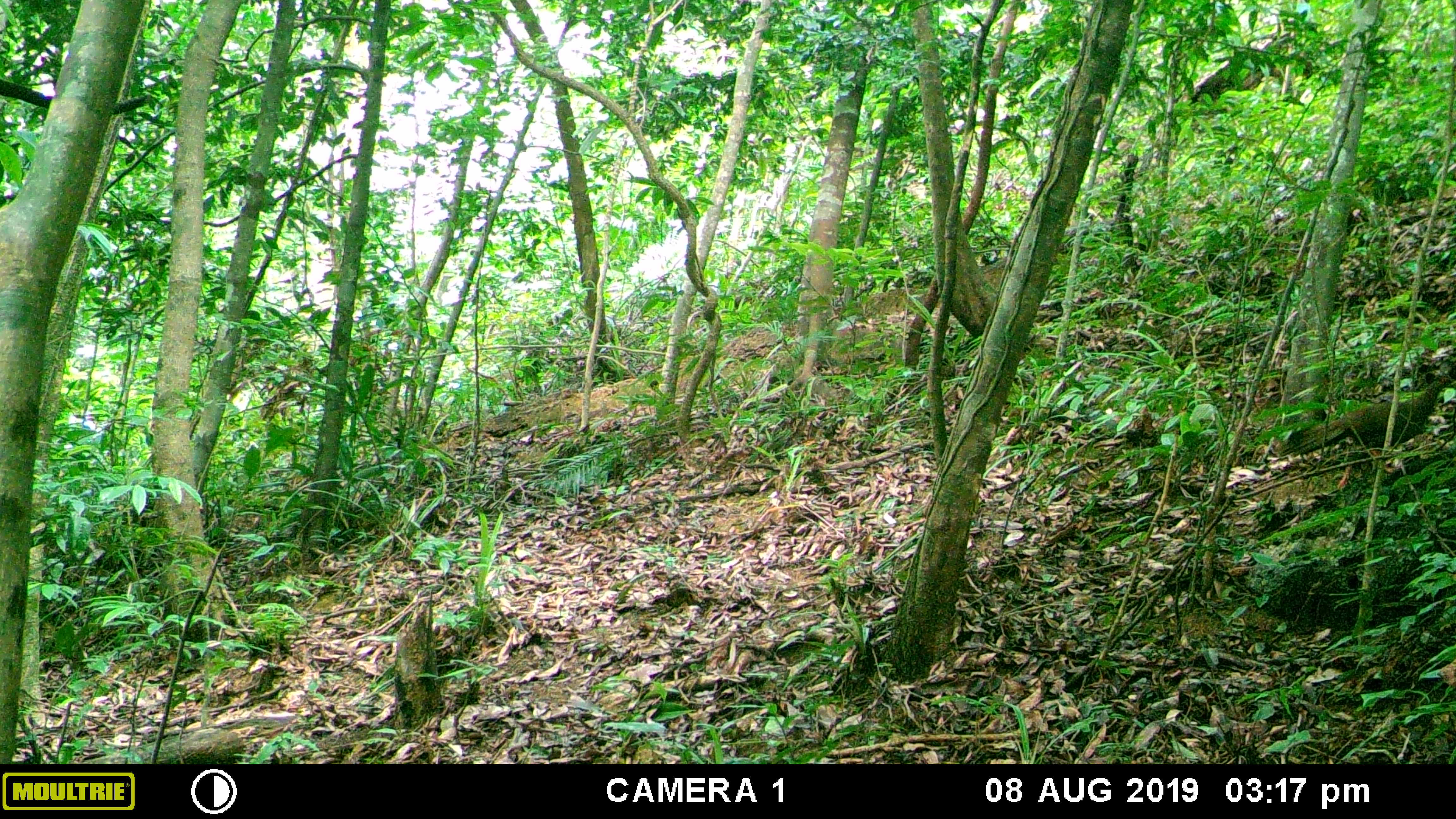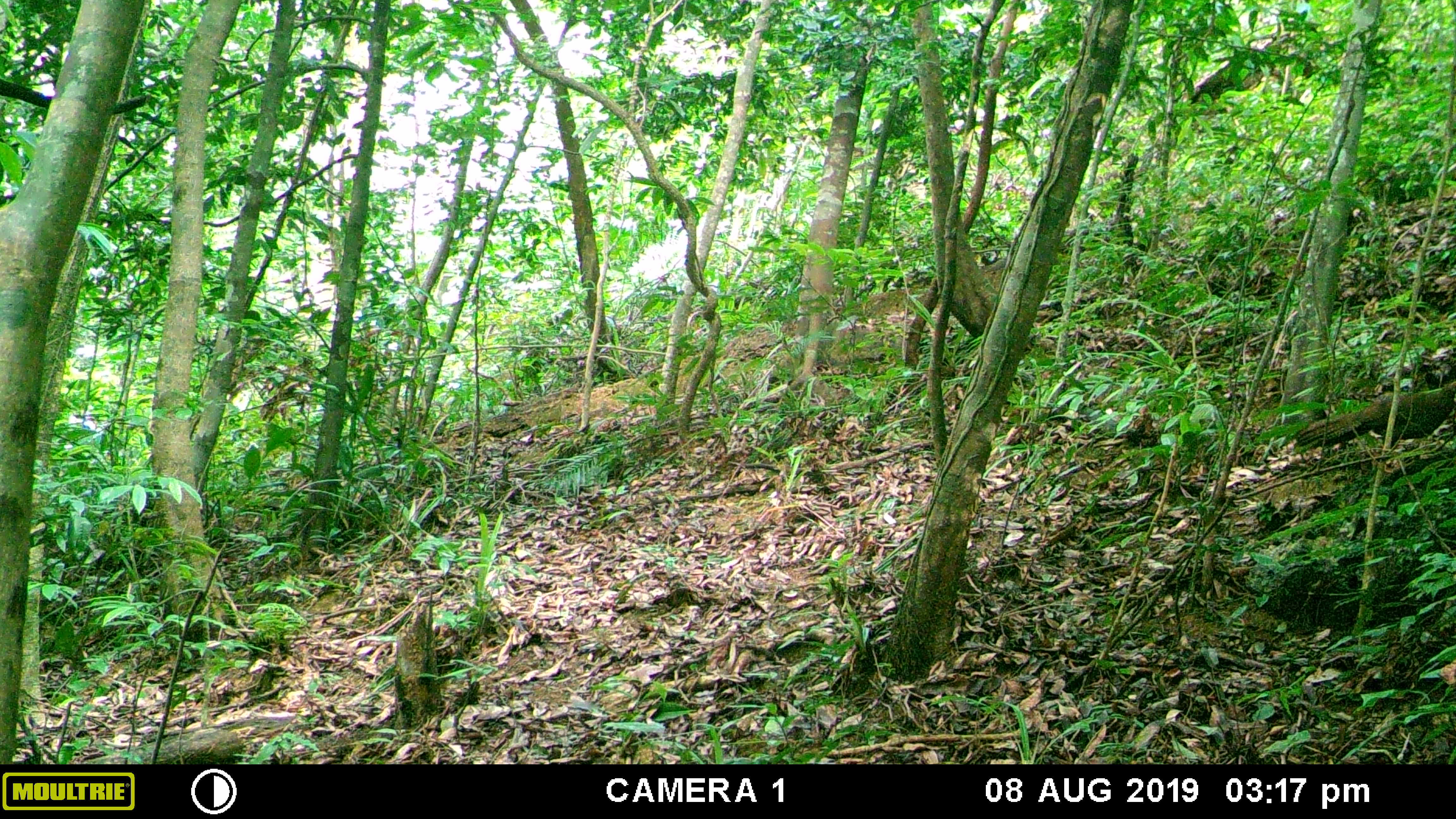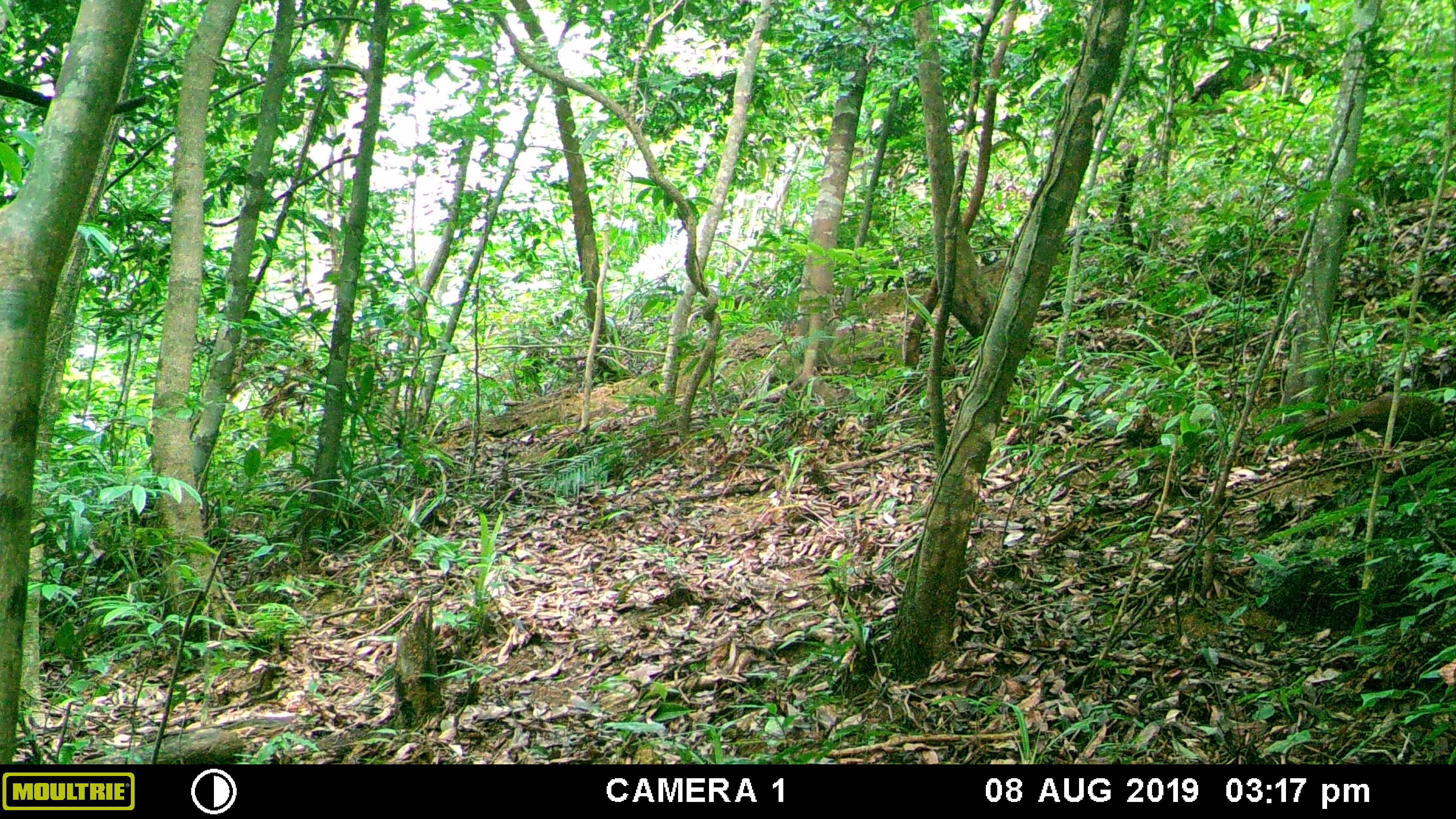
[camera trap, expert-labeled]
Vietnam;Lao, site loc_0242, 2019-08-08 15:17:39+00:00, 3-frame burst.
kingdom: Animalia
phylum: Chordata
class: Aves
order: Galliformes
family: Phasianidae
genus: Lophura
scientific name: Lophura nycthemera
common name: silver pheasant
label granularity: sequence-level